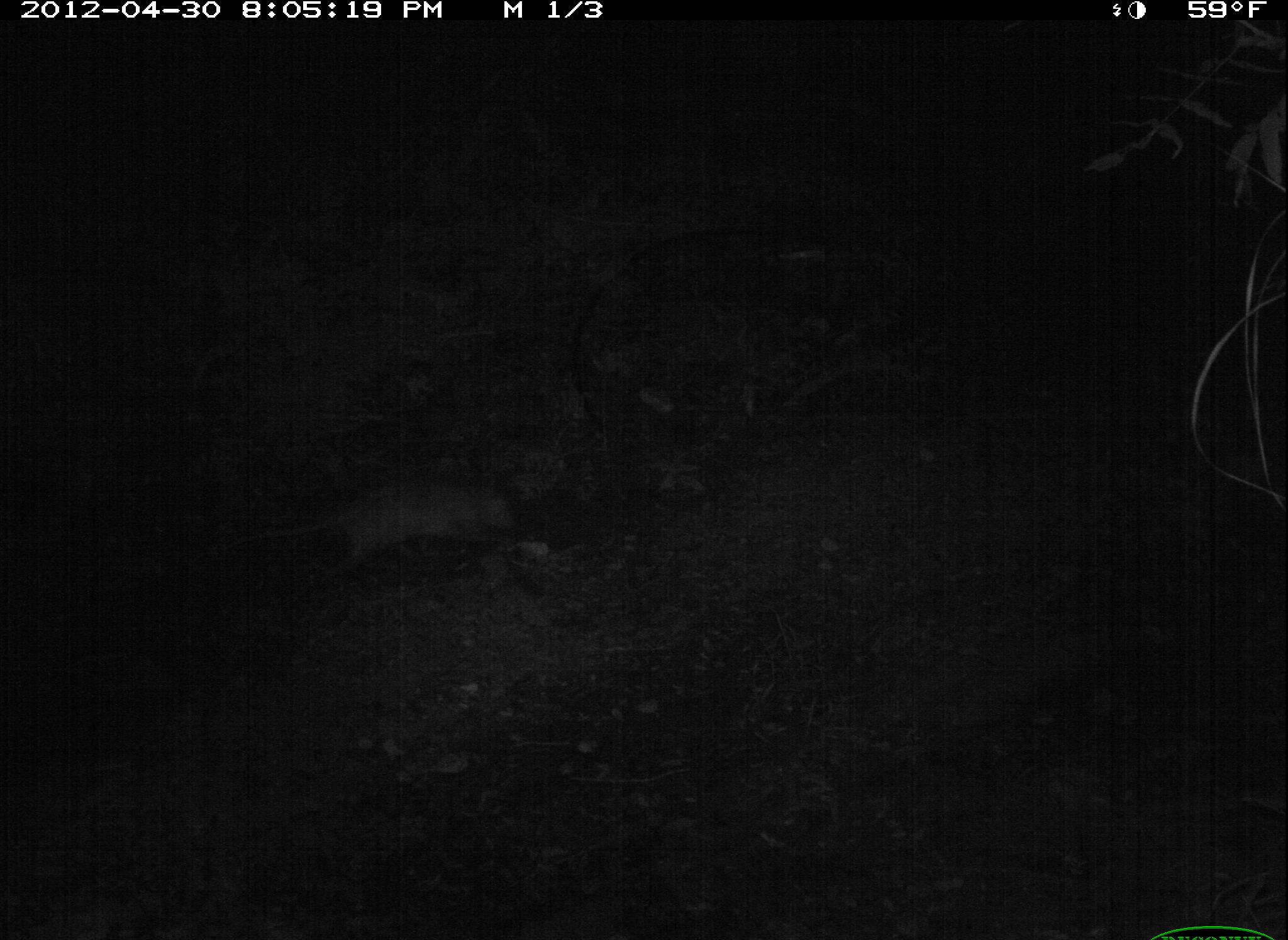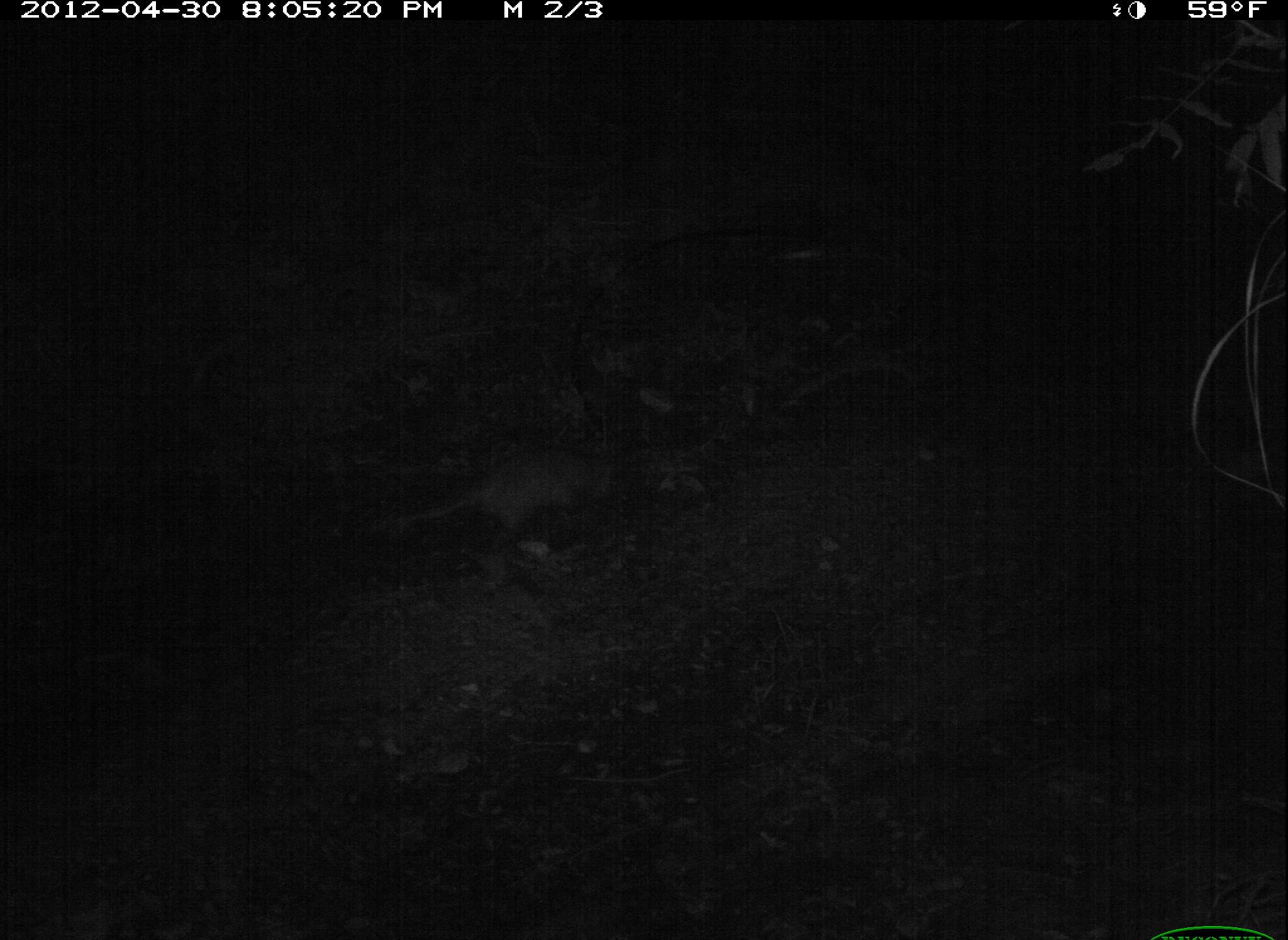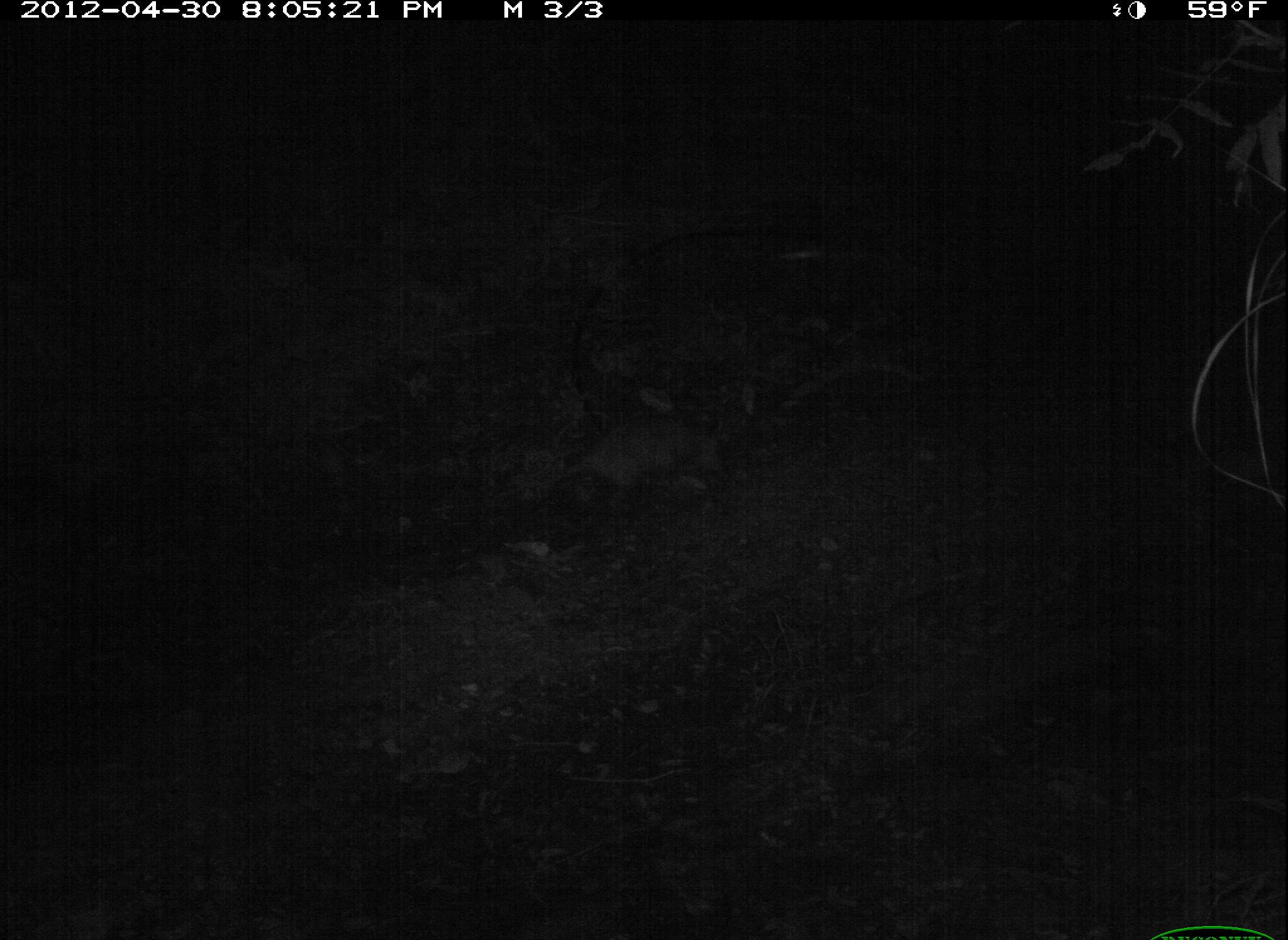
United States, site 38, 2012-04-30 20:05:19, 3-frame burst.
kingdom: Animalia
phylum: Chordata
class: Mammalia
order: Didelphimorphia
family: Didelphidae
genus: Didelphis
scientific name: Didelphis virginiana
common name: virginia opossum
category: opossum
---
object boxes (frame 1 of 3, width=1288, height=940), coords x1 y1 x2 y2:
opossum: 179 461 564 593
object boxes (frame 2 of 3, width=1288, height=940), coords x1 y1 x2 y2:
opossum: 364 433 644 557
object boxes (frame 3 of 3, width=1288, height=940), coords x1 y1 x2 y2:
opossum: 514 388 756 510